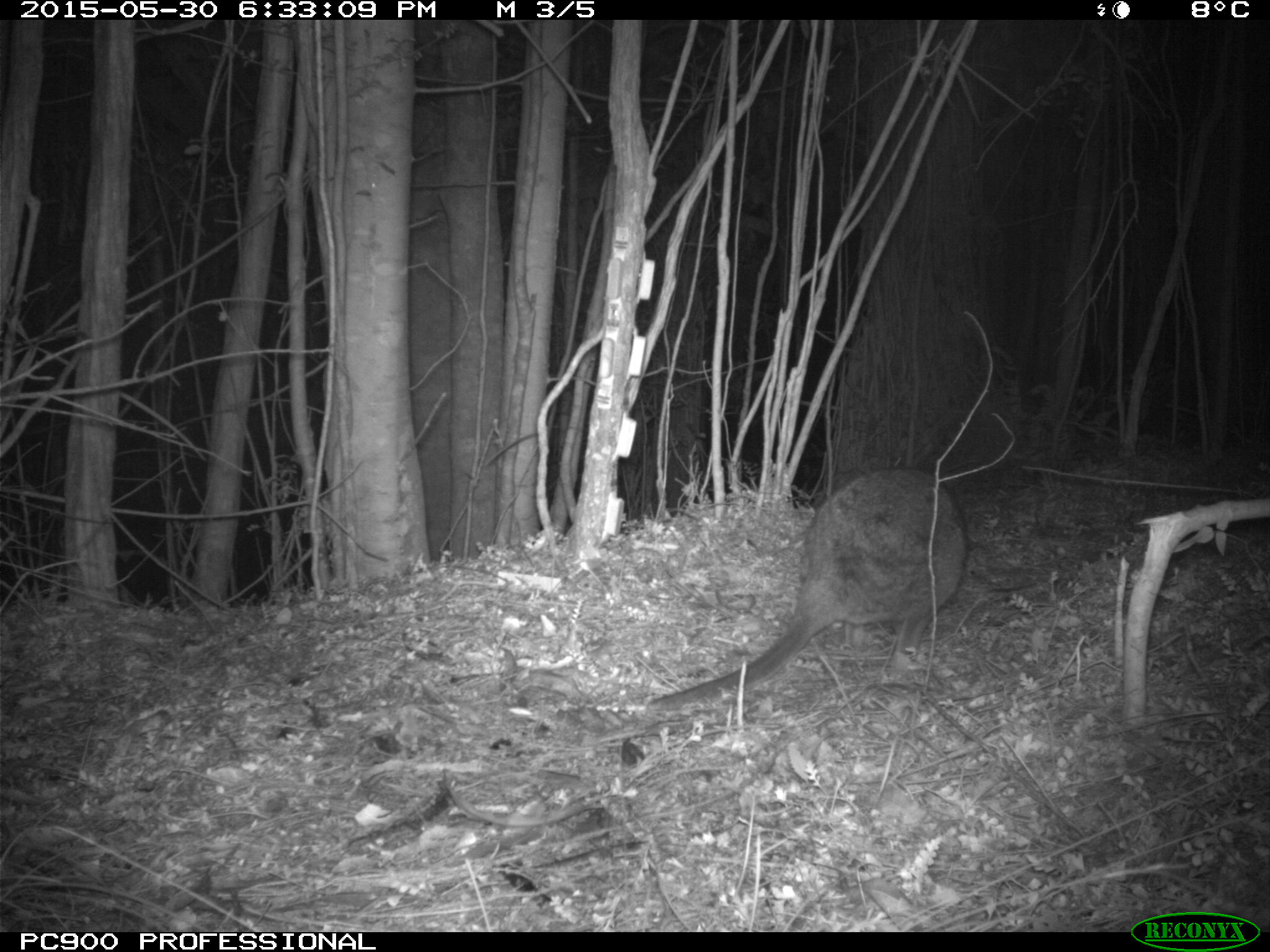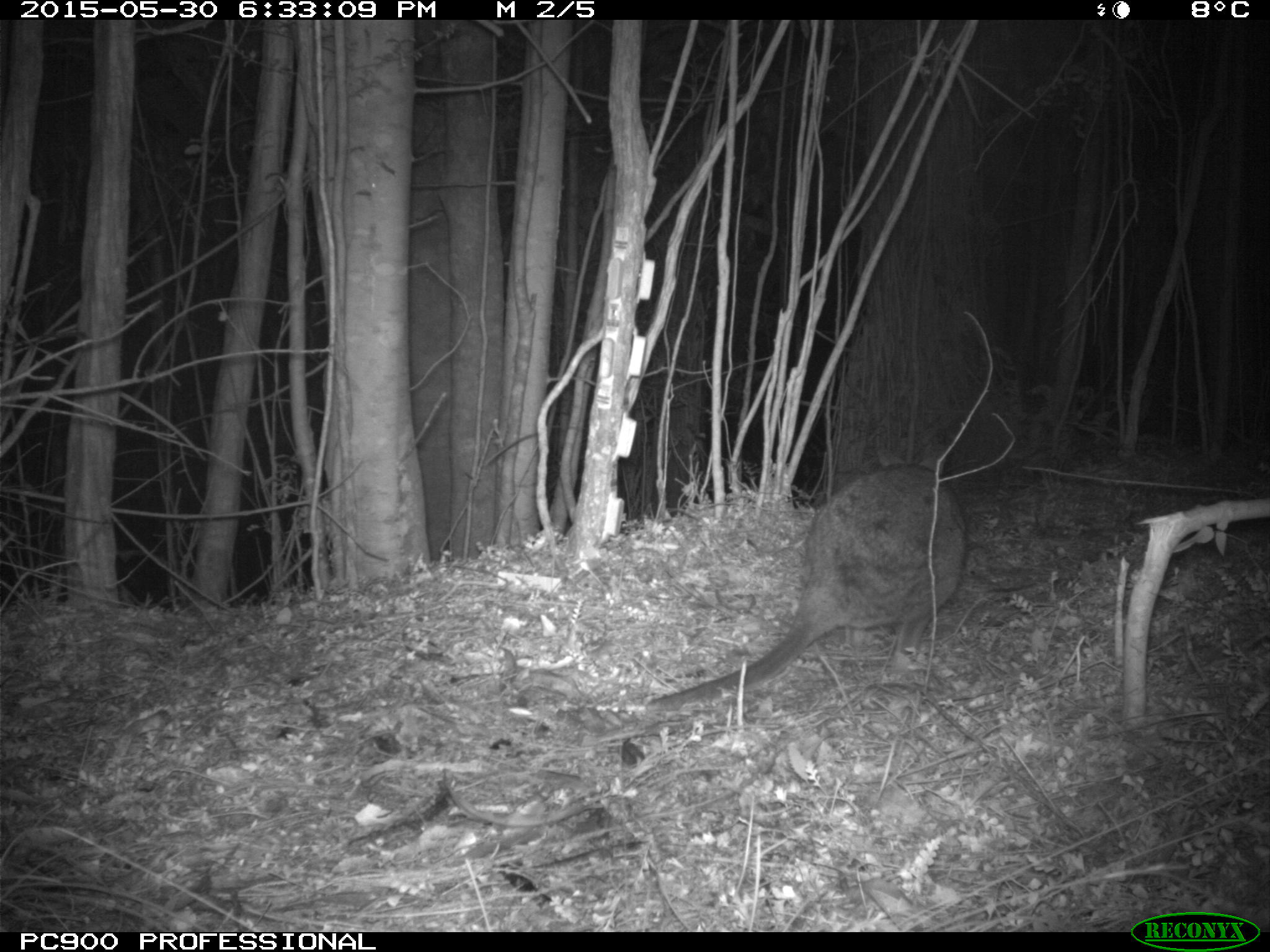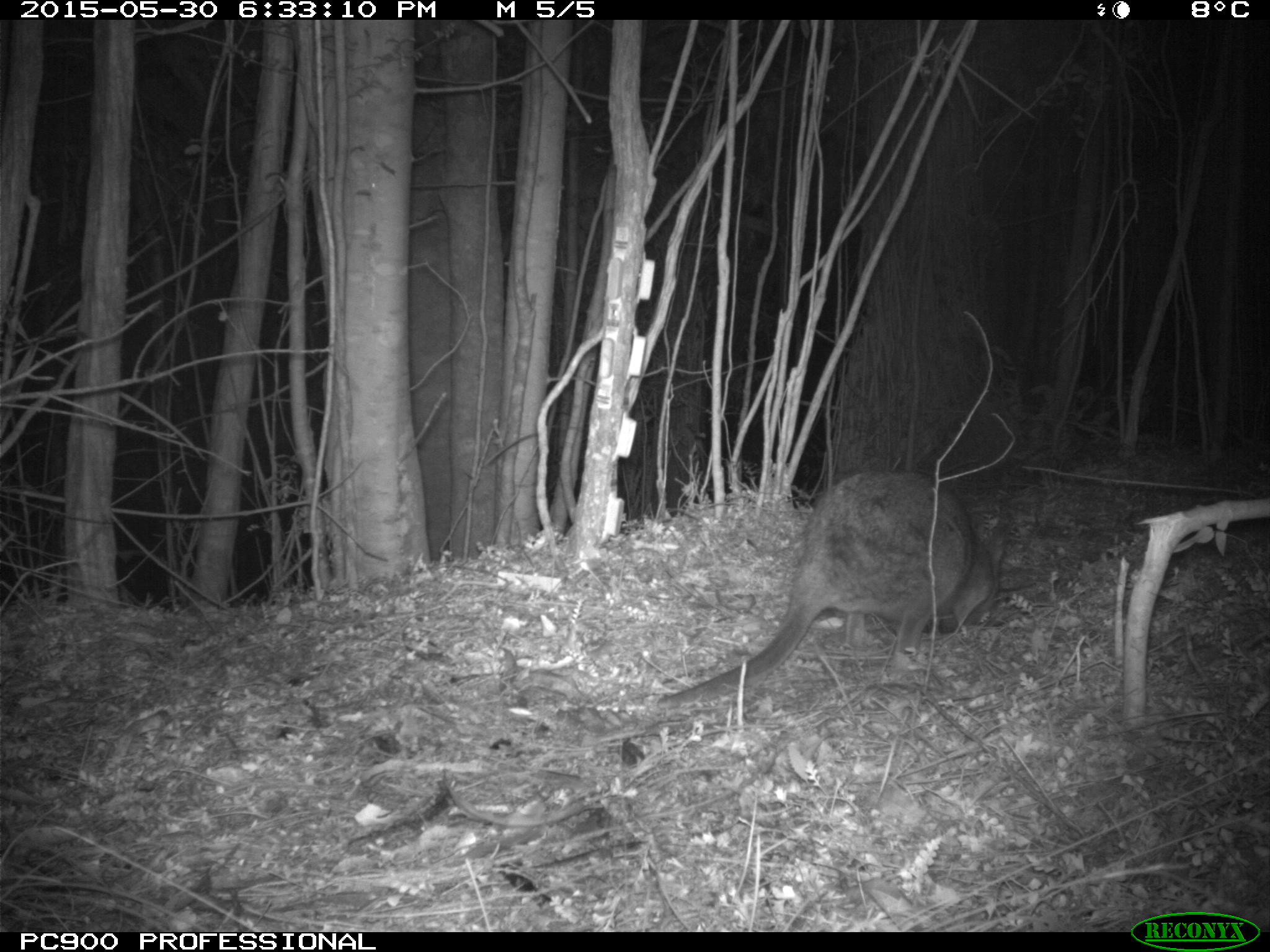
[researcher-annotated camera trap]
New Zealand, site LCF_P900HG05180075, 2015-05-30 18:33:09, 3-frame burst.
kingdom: Animalia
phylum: Chordata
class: Mammalia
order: Diprotodontia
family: Macropodidae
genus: Notamacropus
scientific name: Notamacropus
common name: wallaby